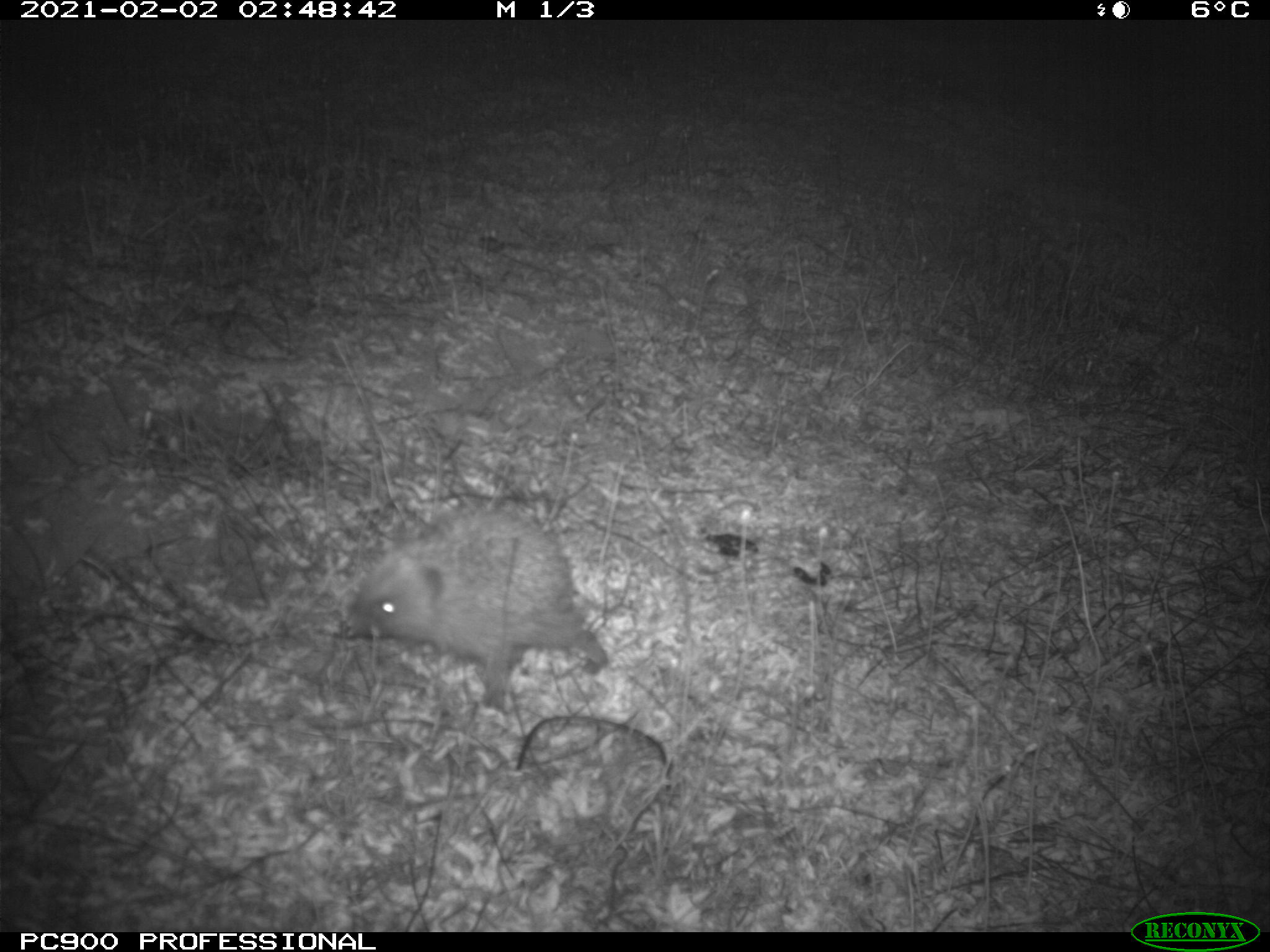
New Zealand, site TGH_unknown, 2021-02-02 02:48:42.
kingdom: Animalia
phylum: Chordata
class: Mammalia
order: Eulipotyphla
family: Erinaceidae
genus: Erinaceus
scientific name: Erinaceus europaeus europaeus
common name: european hedgehog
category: hedgehog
Hedgehog (european hedgehog) (Erinaceus europaeus europaeus).